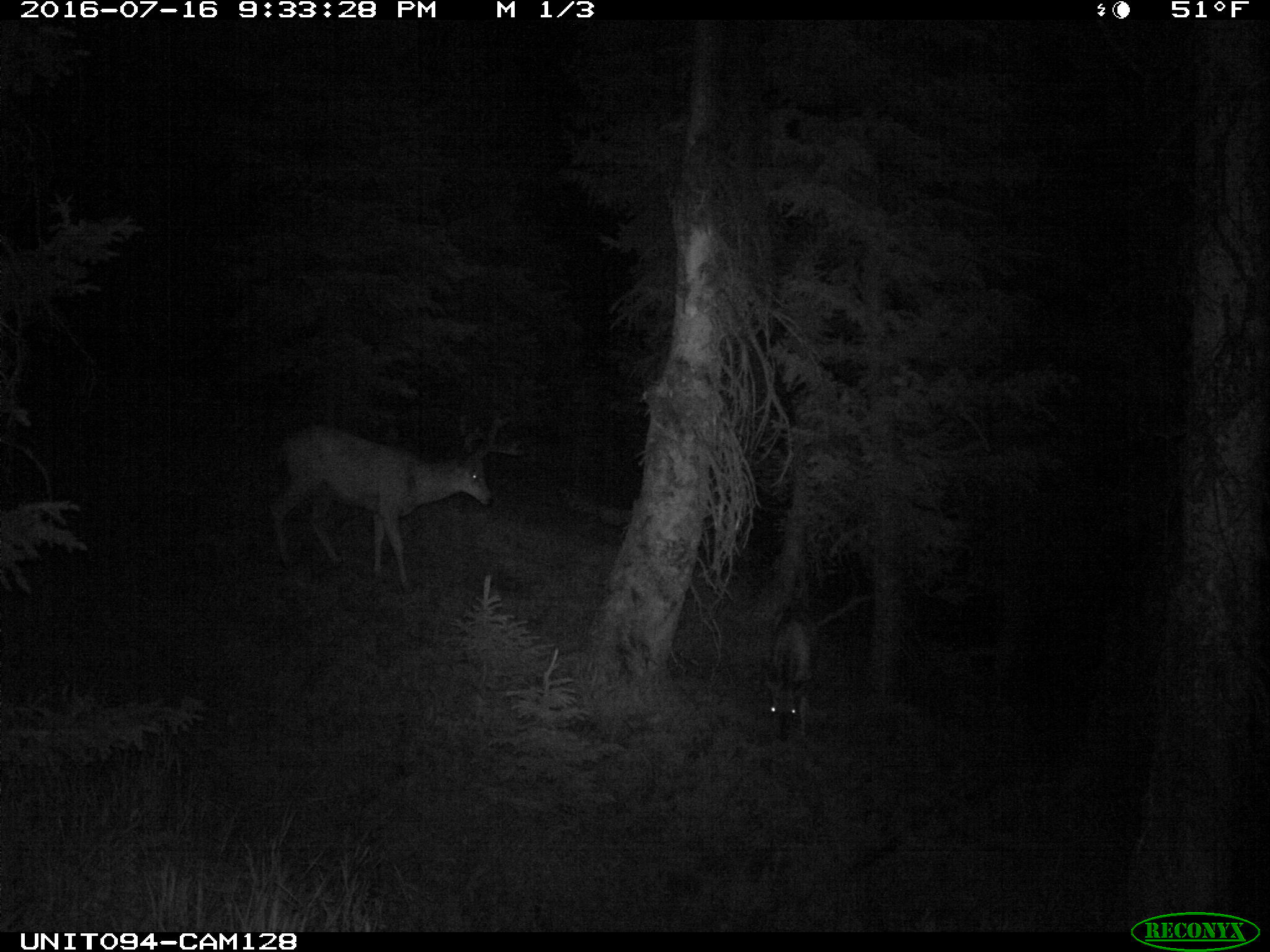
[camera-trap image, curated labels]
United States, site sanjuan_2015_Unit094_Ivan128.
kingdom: Animalia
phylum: Chordata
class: Mammalia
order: Artiodactyla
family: Cervidae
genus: Odocoileus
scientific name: Odocoileus hemionus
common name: mule deer